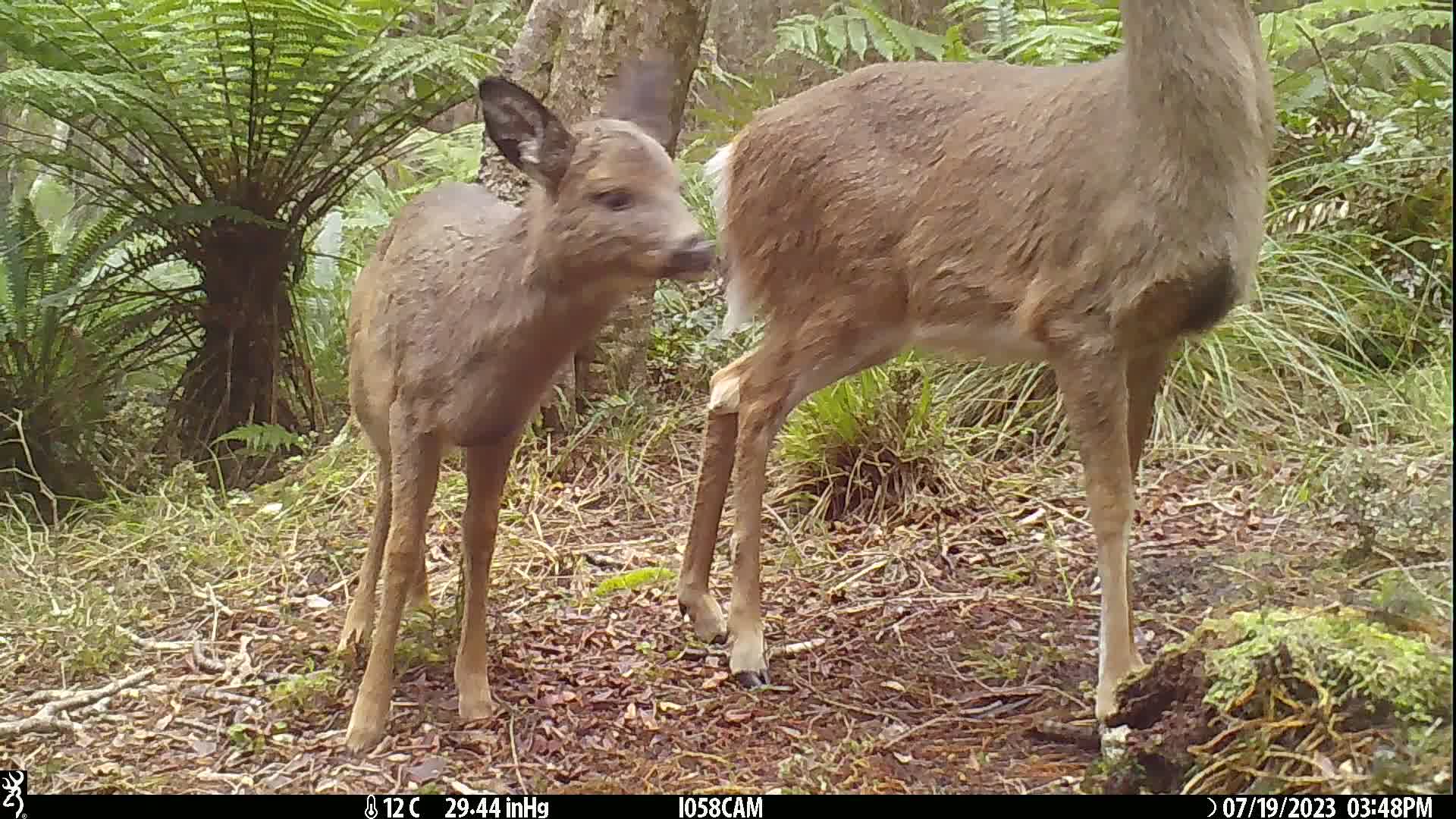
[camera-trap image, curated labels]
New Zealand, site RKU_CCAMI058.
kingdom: Animalia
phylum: Chordata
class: Mammalia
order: Artiodactyla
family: Cervidae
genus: Odocoileus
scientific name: Odocoileus virginianus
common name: white-tailed deer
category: white tailed deer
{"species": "white tailed deer (white-tailed deer) (Odocoileus virginianus)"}